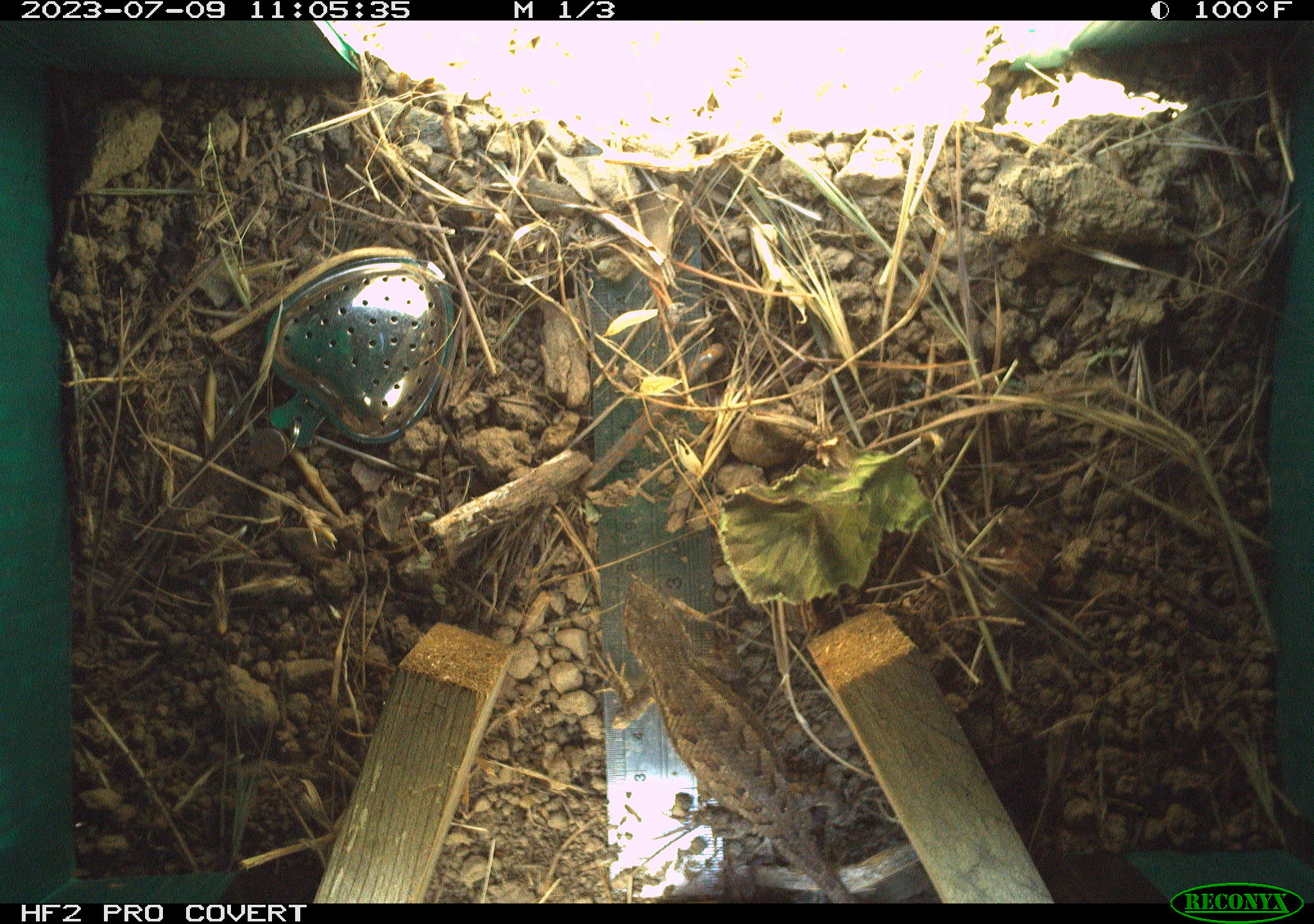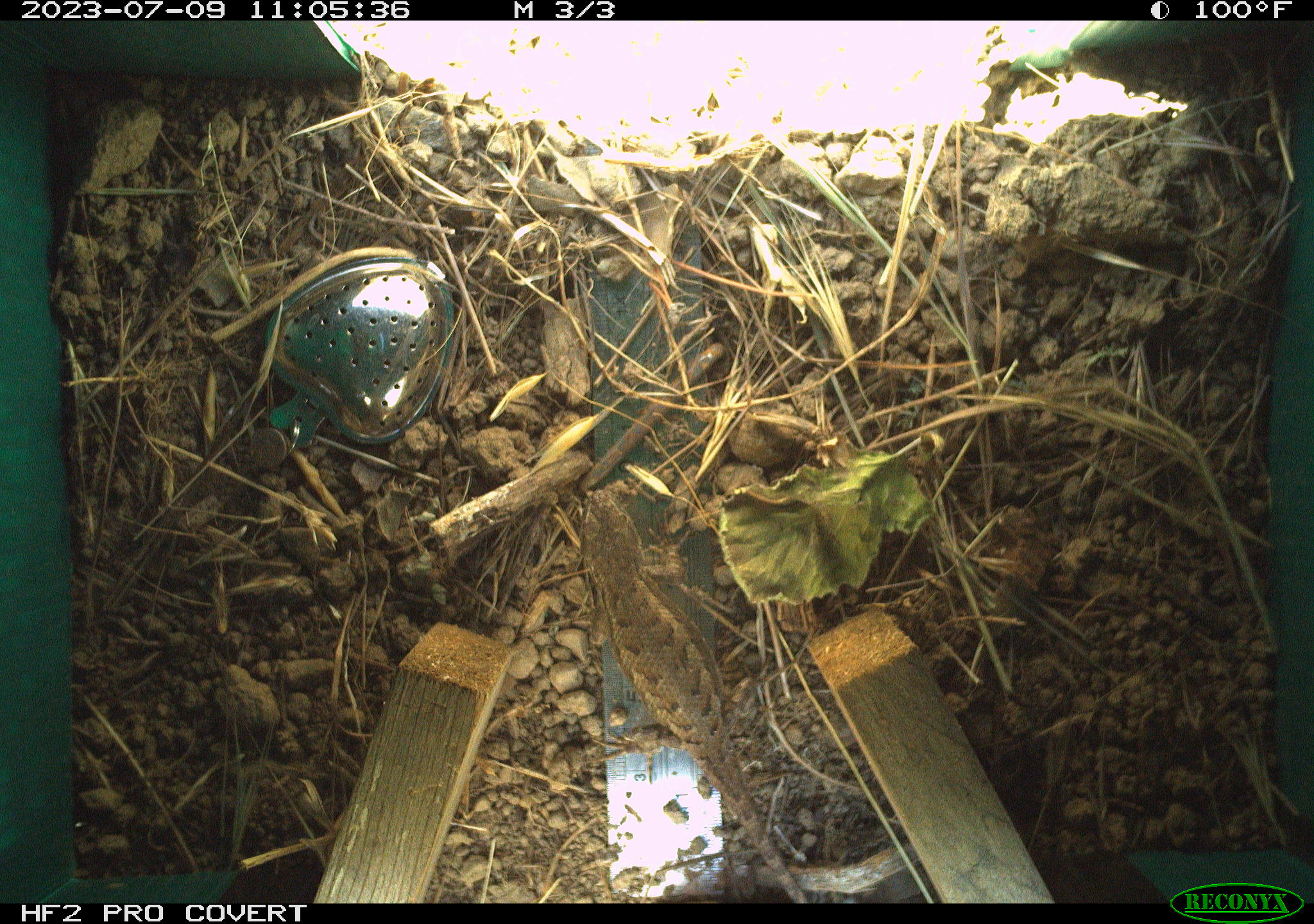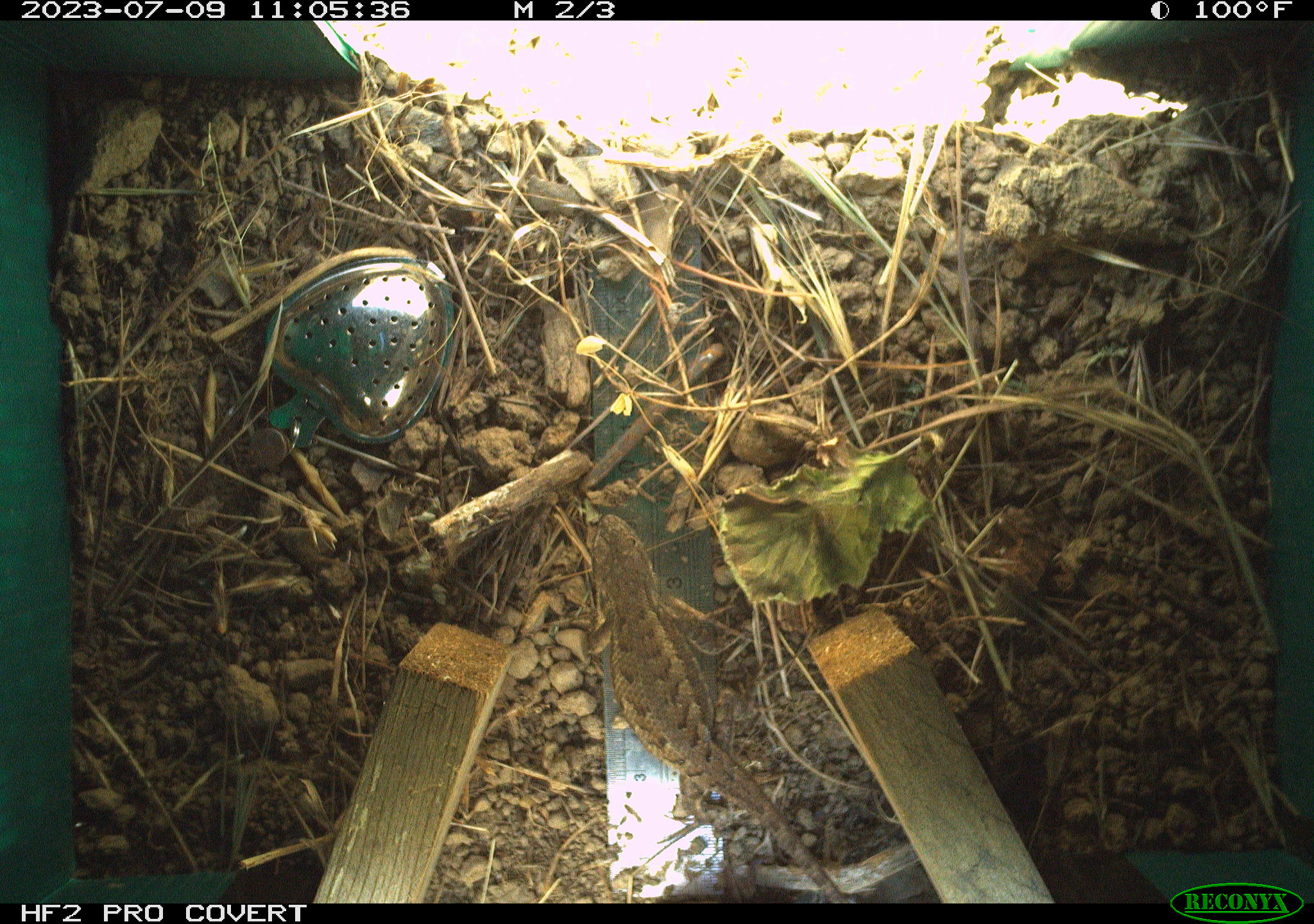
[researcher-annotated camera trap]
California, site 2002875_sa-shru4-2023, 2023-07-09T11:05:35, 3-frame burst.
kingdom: Animalia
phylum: Chordata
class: Reptilia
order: Squamata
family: Phrynosomatidae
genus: Sceloporus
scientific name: Sceloporus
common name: spiny lizards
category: sceloporus species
Sceloporus species (spiny lizards) (Sceloporus).